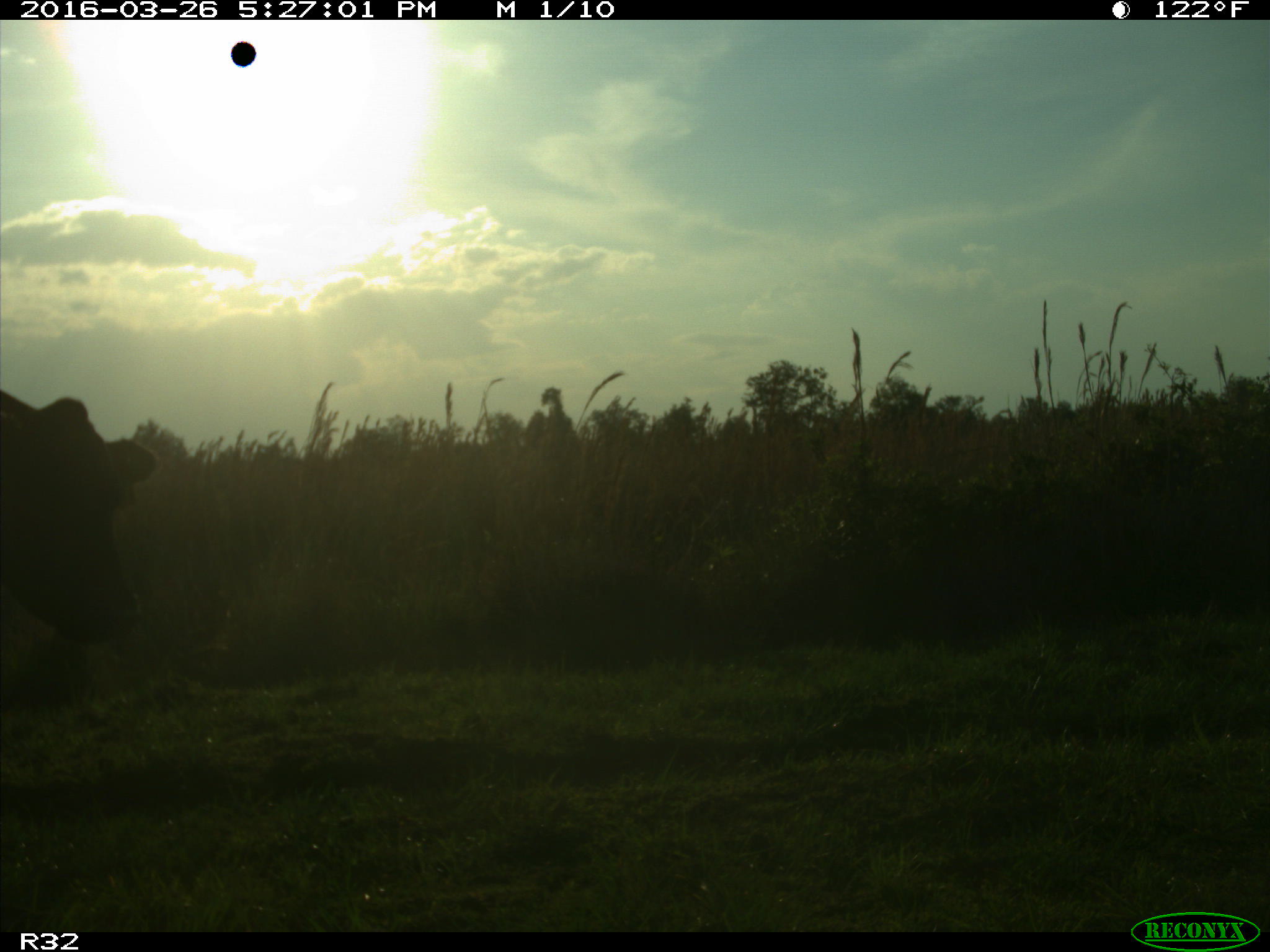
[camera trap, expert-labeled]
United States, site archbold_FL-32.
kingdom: Animalia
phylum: Chordata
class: Mammalia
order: Artiodactyla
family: Bovidae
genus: Bos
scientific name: Bos taurus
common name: domestic cow